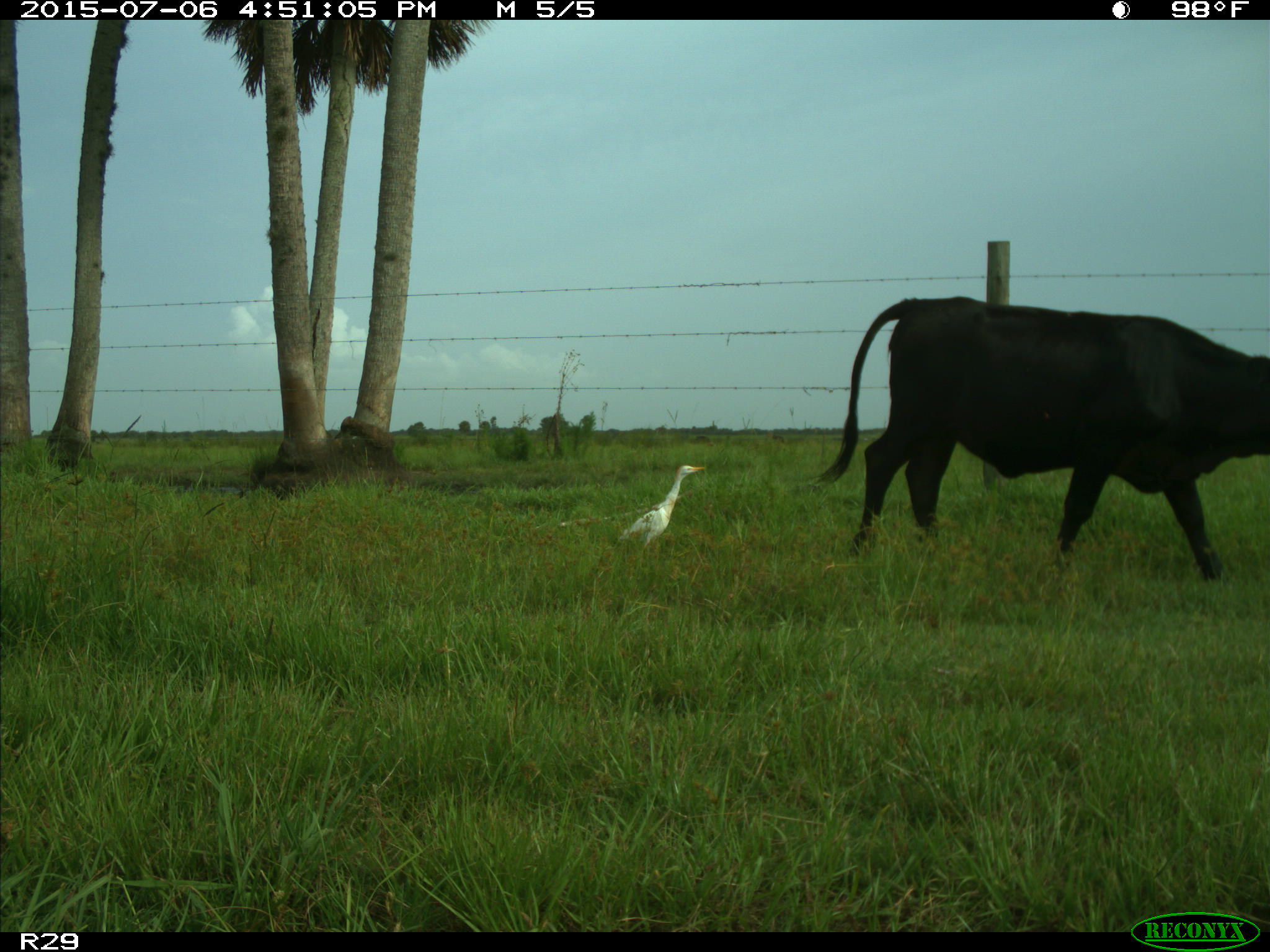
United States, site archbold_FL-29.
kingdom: Animalia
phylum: Chordata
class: Mammalia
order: Artiodactyla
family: Bovidae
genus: Bos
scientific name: Bos taurus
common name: domestic cow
Bos taurus (domestic cow).